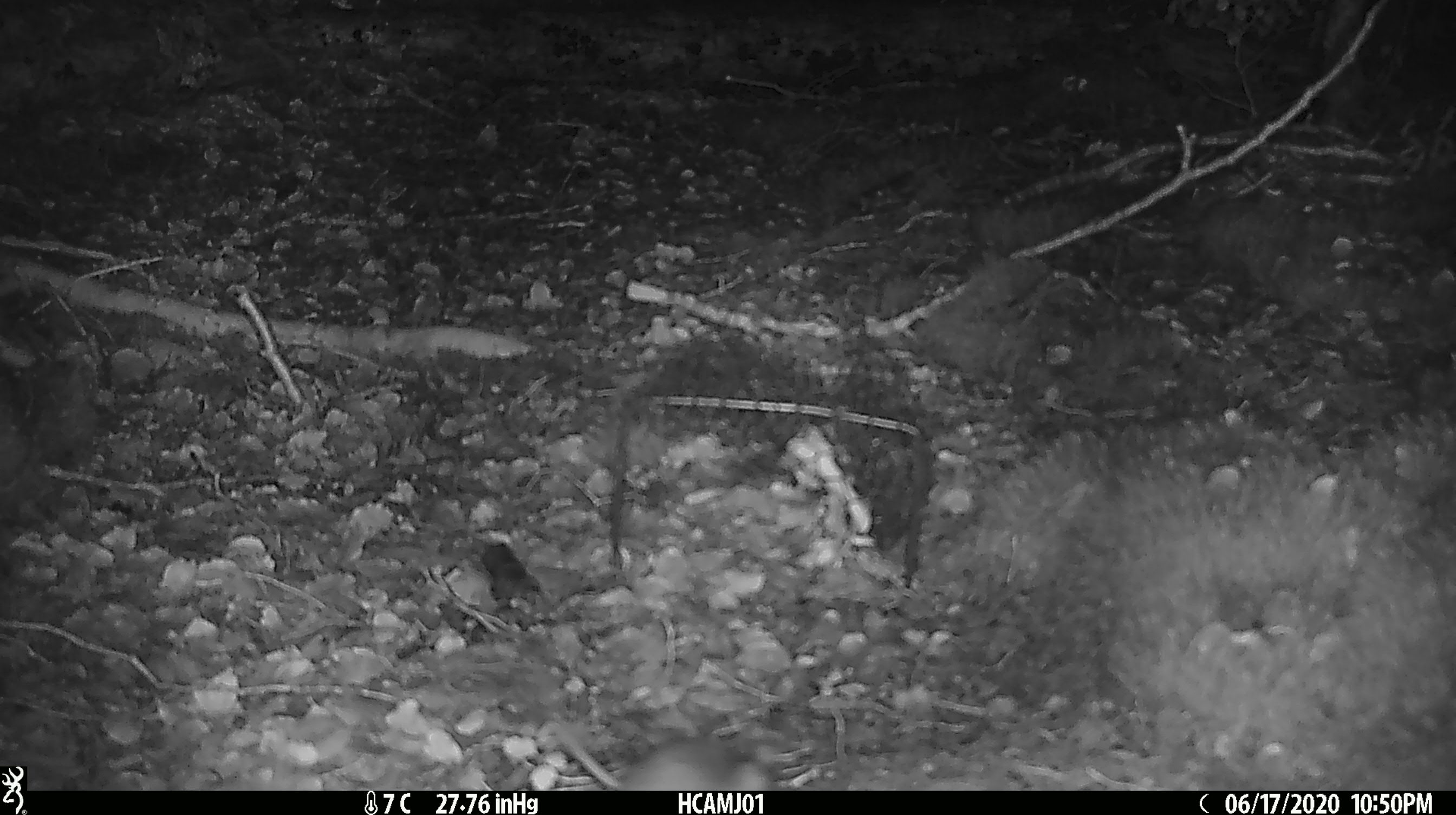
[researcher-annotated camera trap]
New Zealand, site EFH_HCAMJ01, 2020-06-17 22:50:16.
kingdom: Animalia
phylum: Chordata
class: Mammalia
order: Rodentia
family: Muridae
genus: Mus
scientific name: Mus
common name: mouse